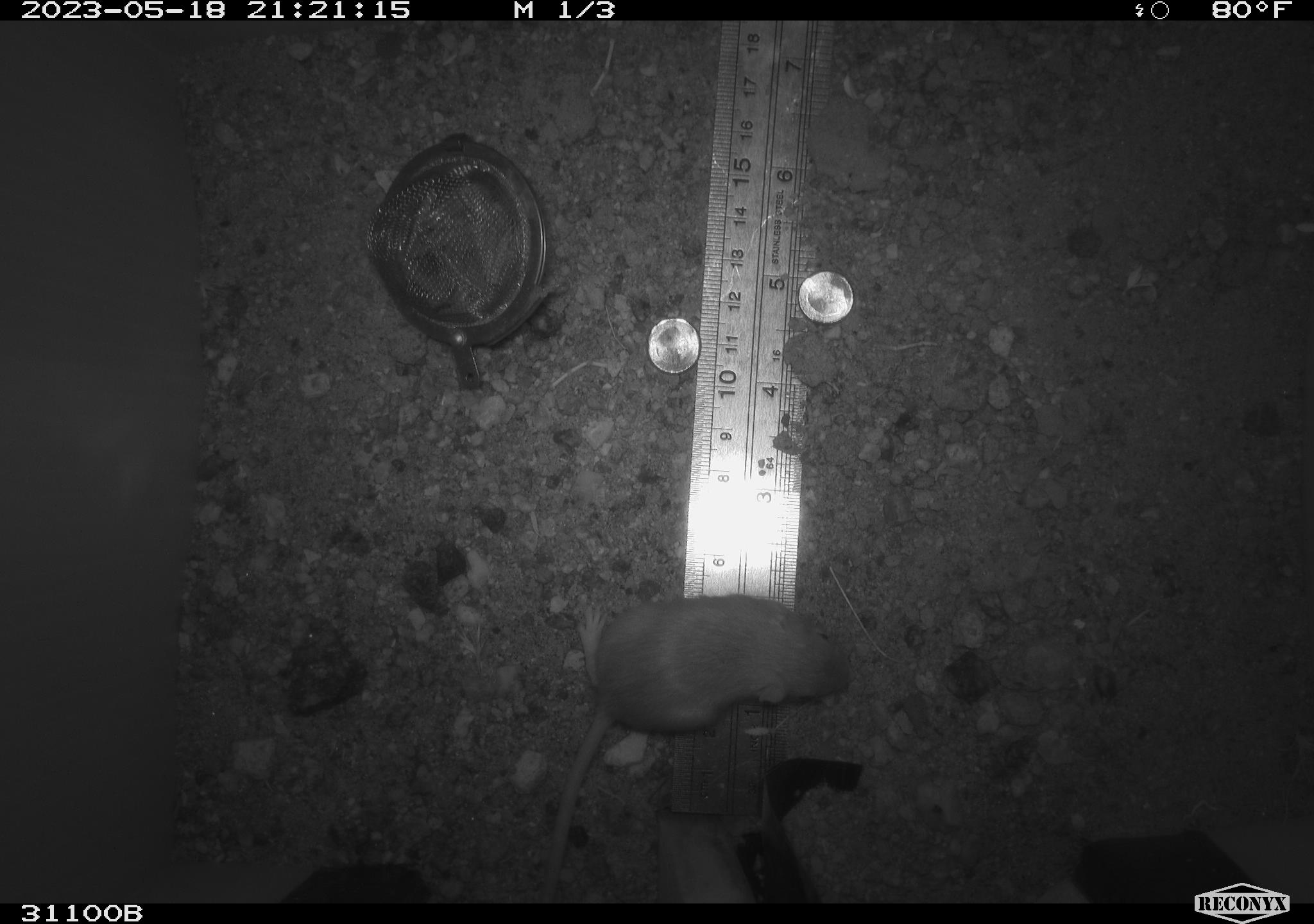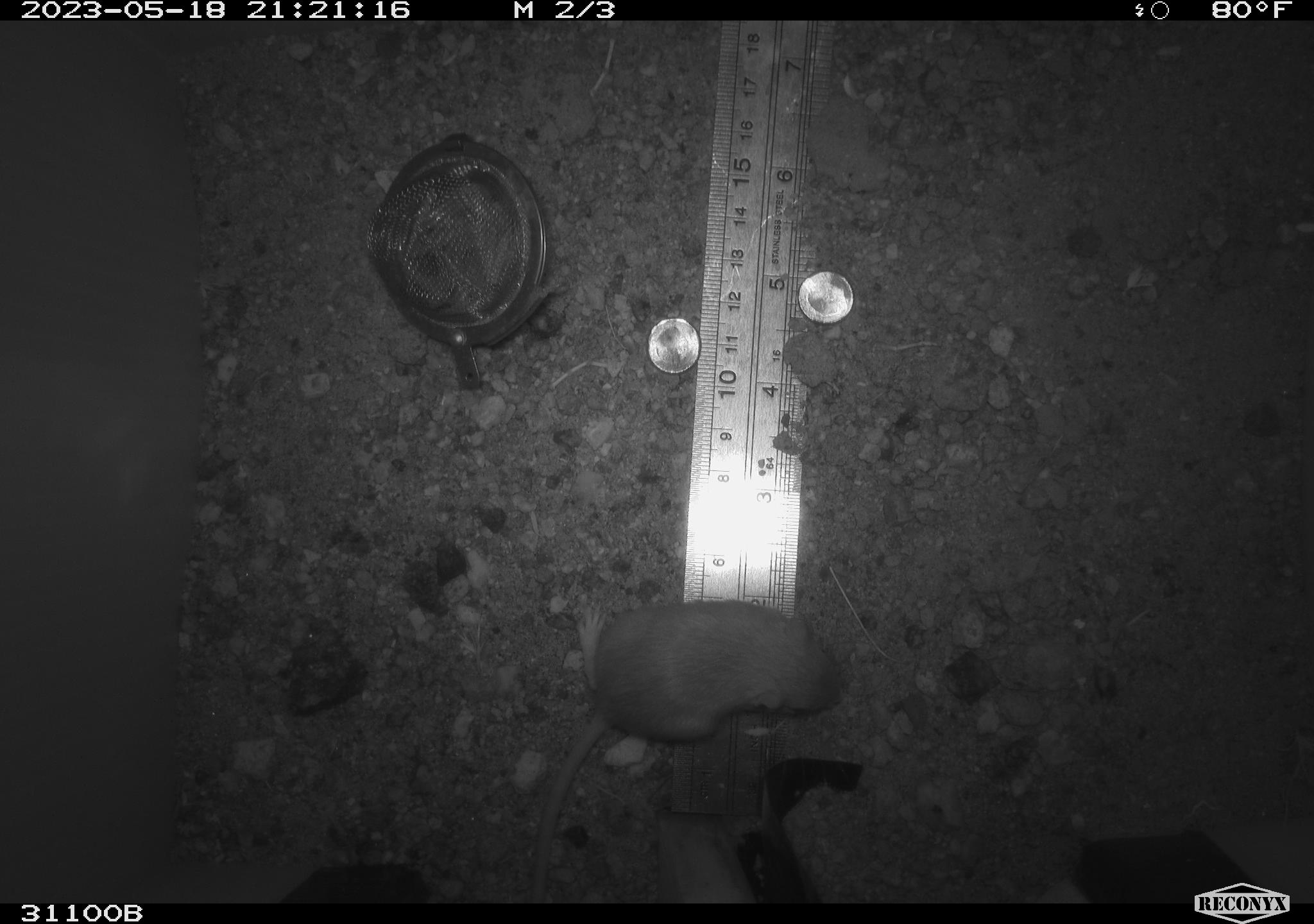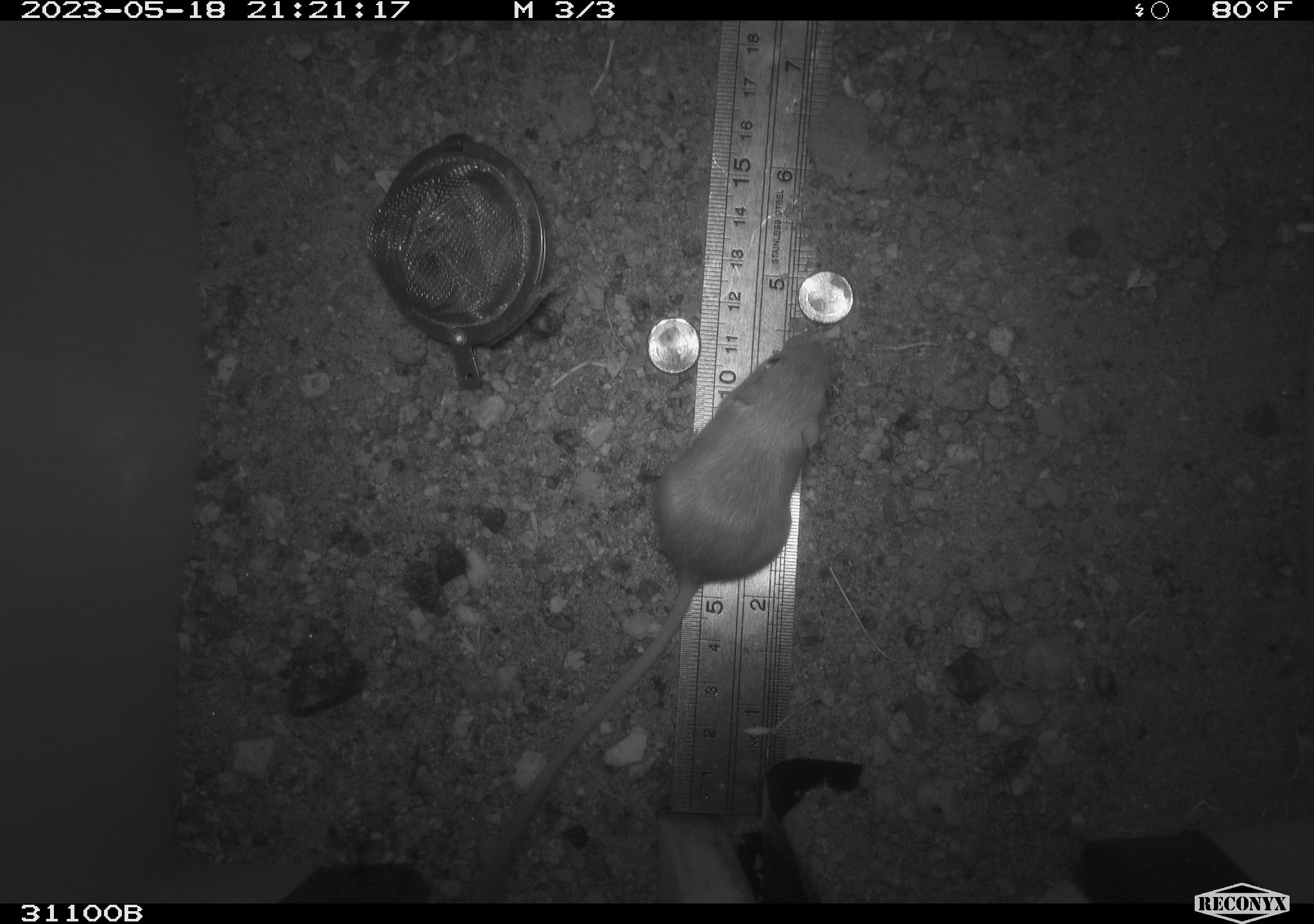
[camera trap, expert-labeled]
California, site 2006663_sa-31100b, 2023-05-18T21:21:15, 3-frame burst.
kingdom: Animalia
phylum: Chordata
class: Mammalia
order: Rodentia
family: Heteromyidae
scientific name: Heteromyidae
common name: kangaroo rats and pocket mice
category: heteromyidae family